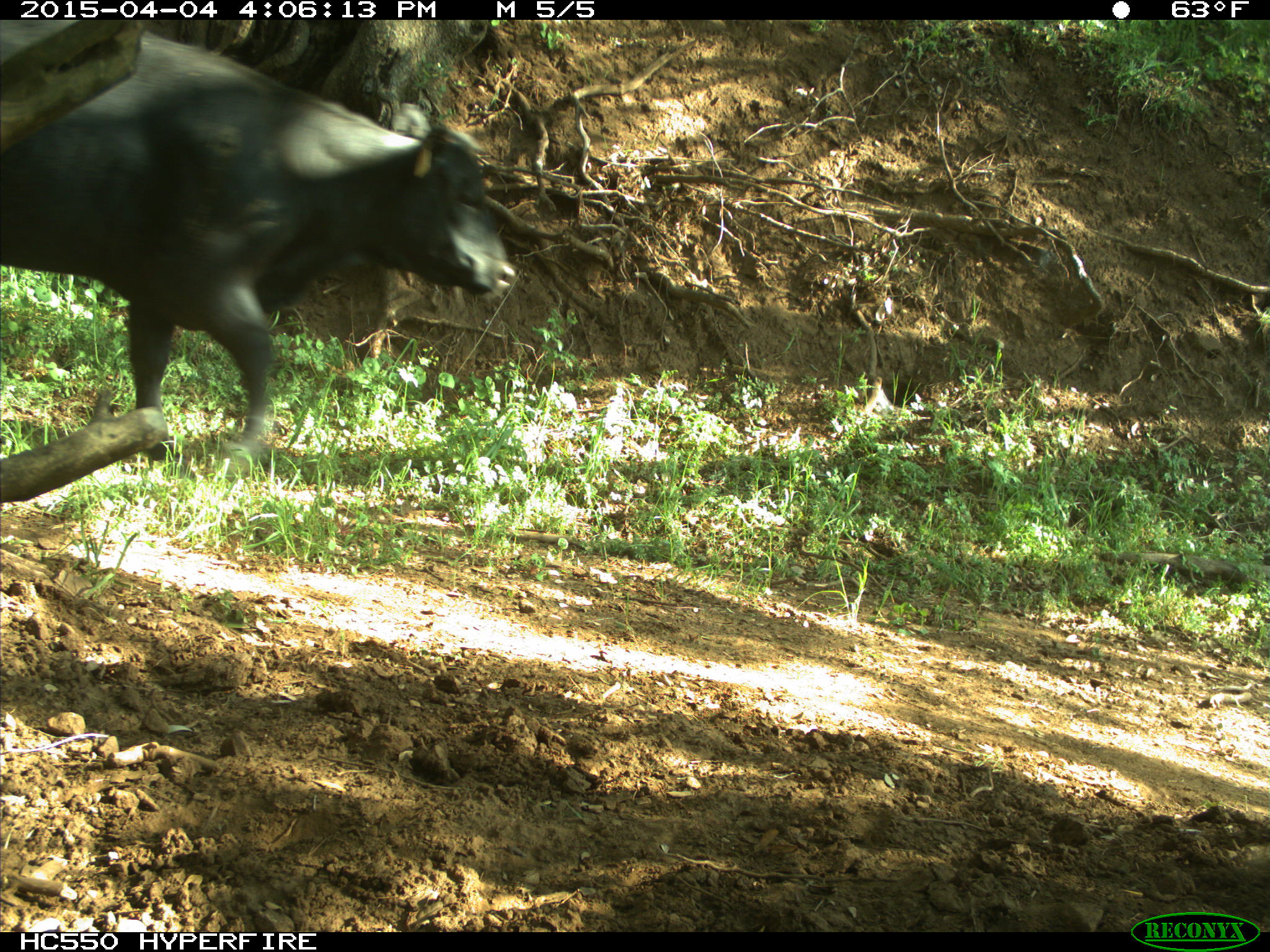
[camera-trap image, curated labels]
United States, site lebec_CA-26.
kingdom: Animalia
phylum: Chordata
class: Mammalia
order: Artiodactyla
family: Bovidae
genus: Bos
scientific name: Bos taurus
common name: domestic cow